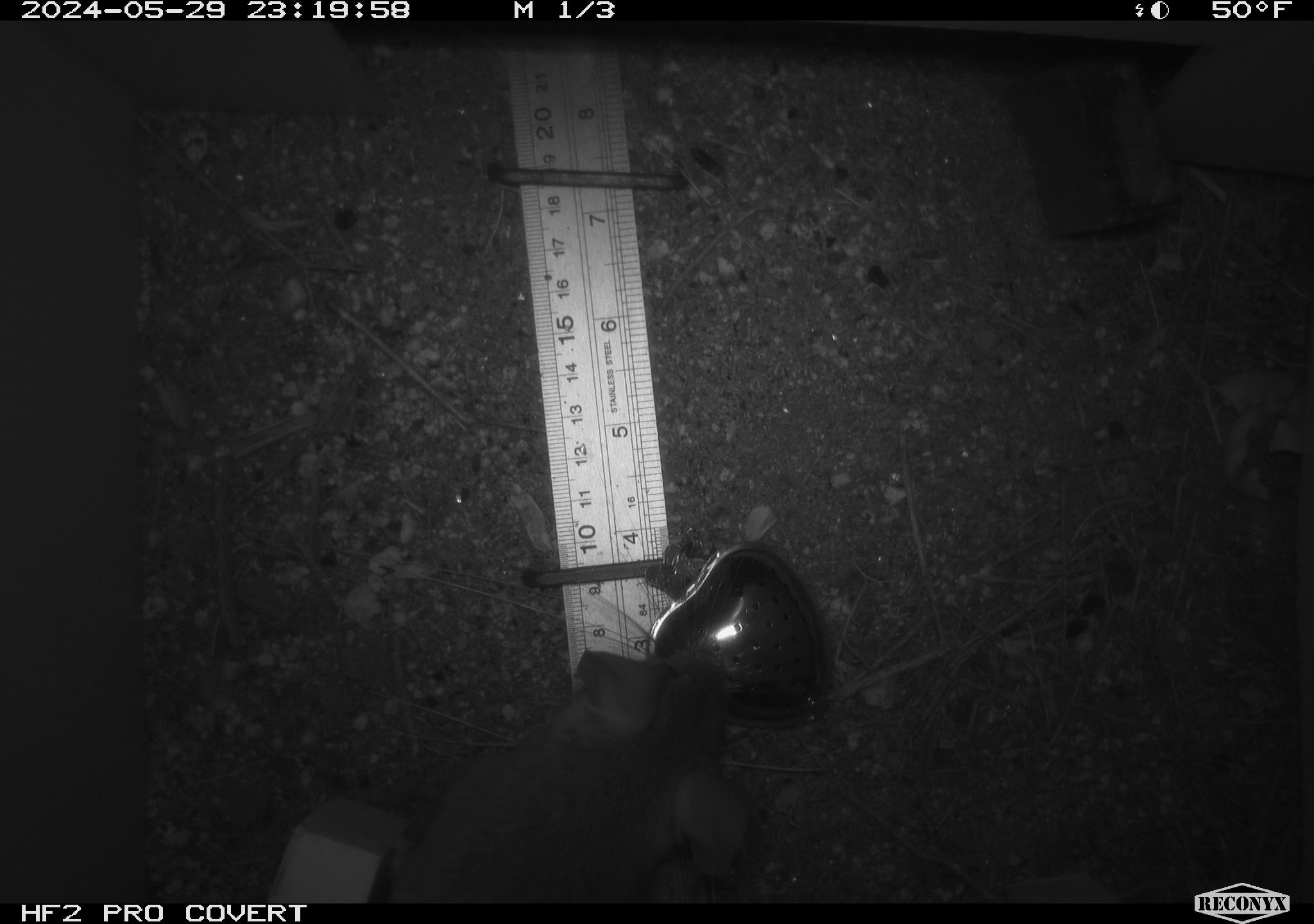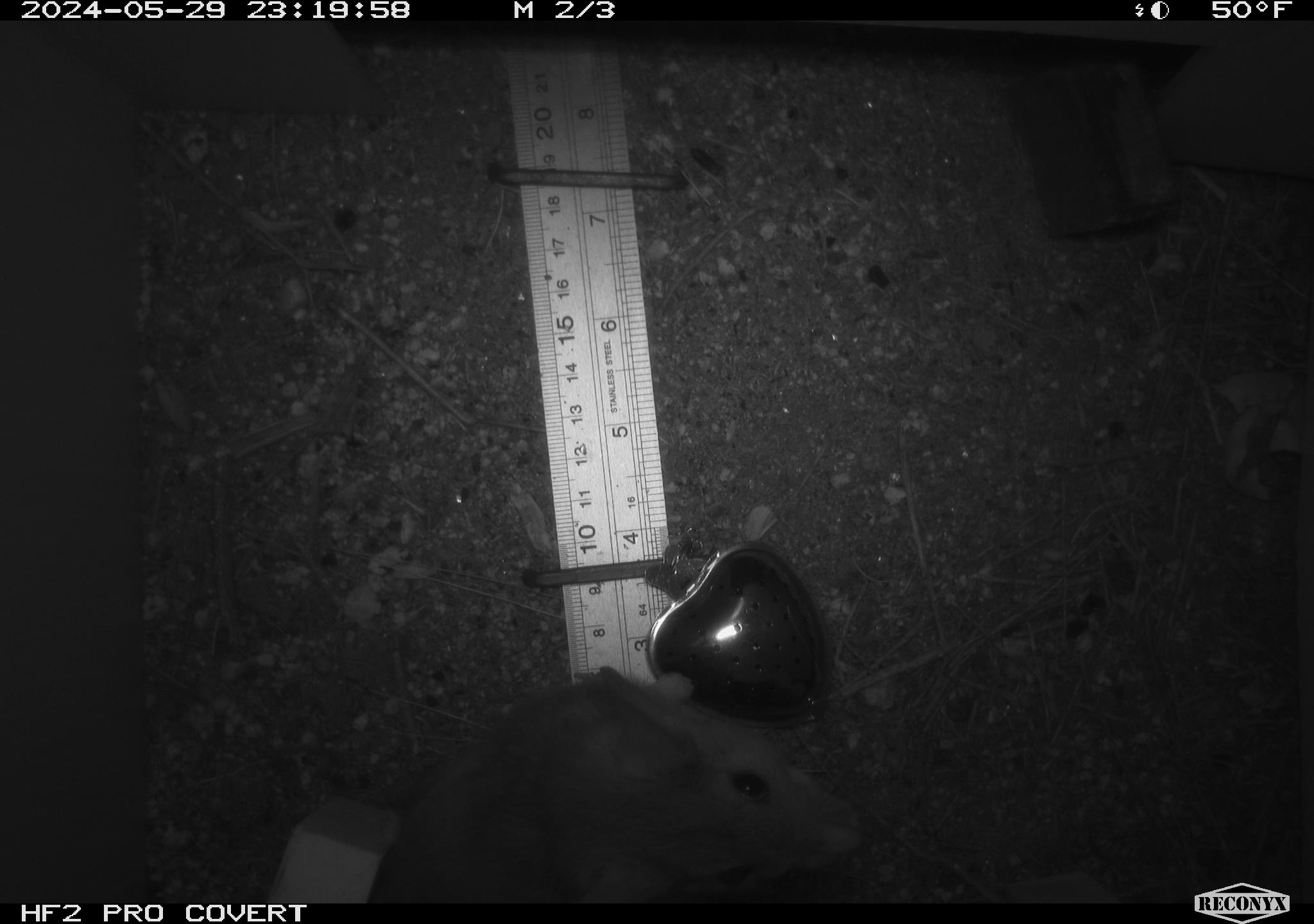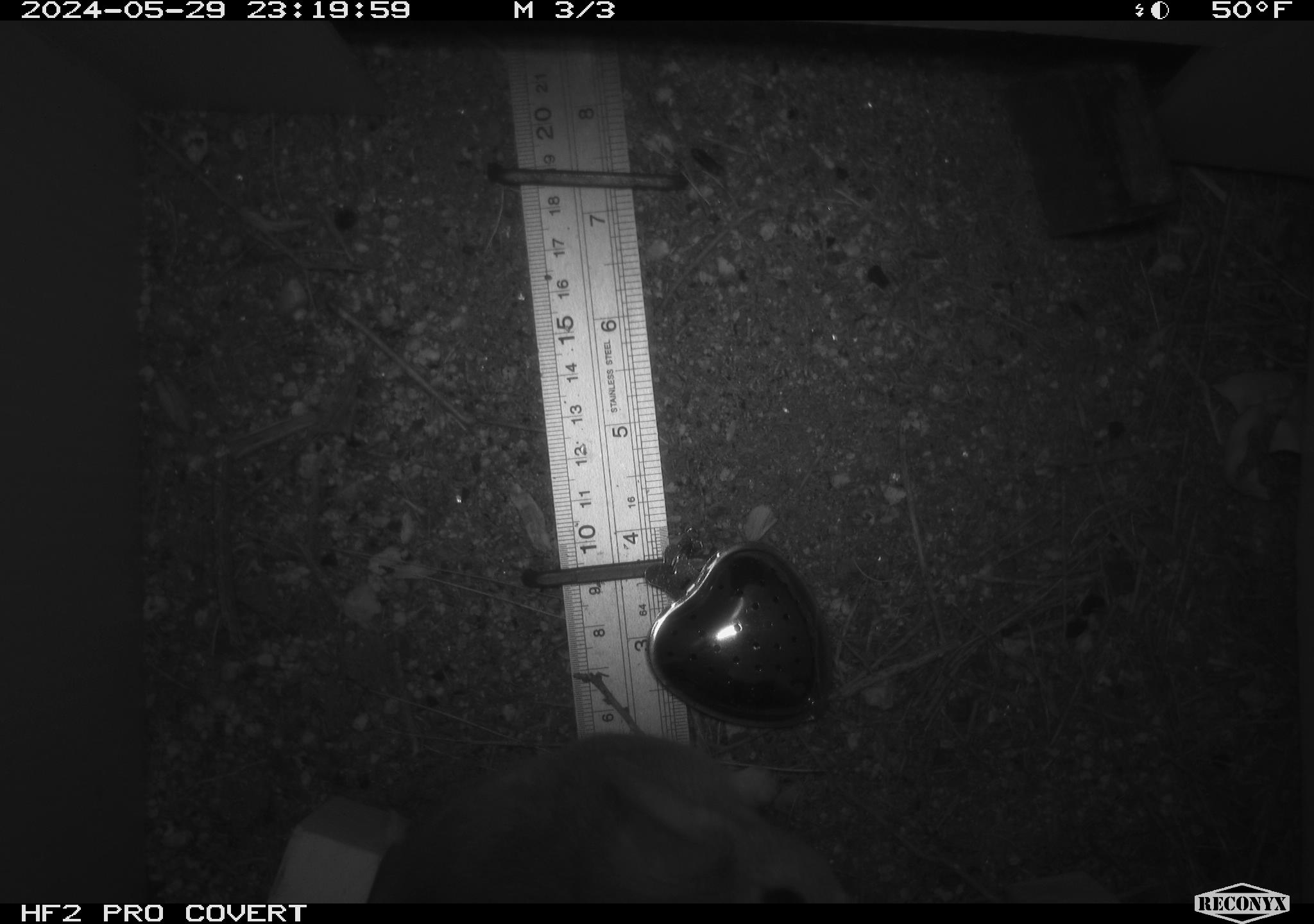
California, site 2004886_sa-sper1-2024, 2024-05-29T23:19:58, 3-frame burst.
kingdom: Animalia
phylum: Chordata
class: Mammalia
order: Rodentia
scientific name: Rodentia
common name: woodrat or rat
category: woodrat or rat species